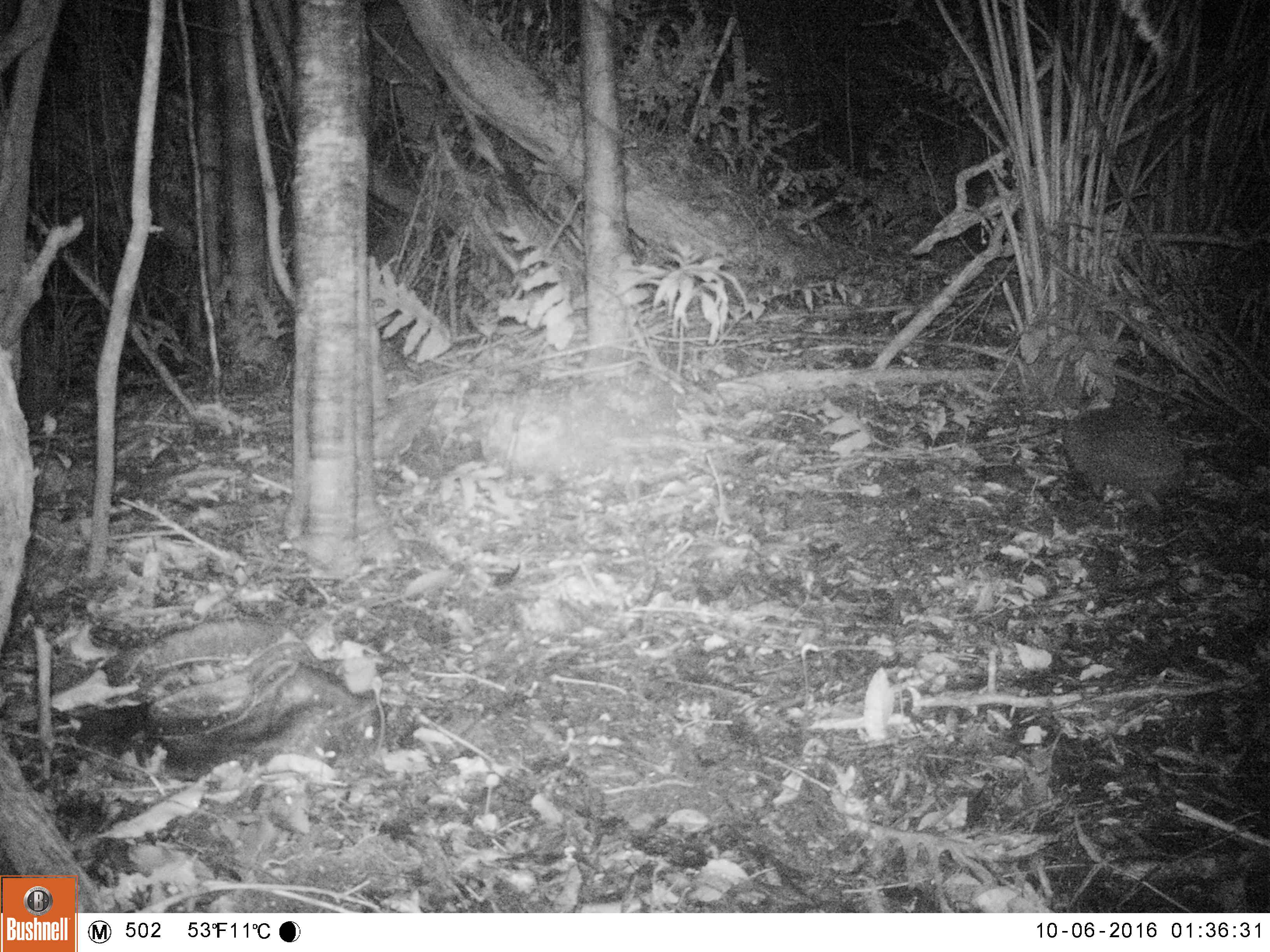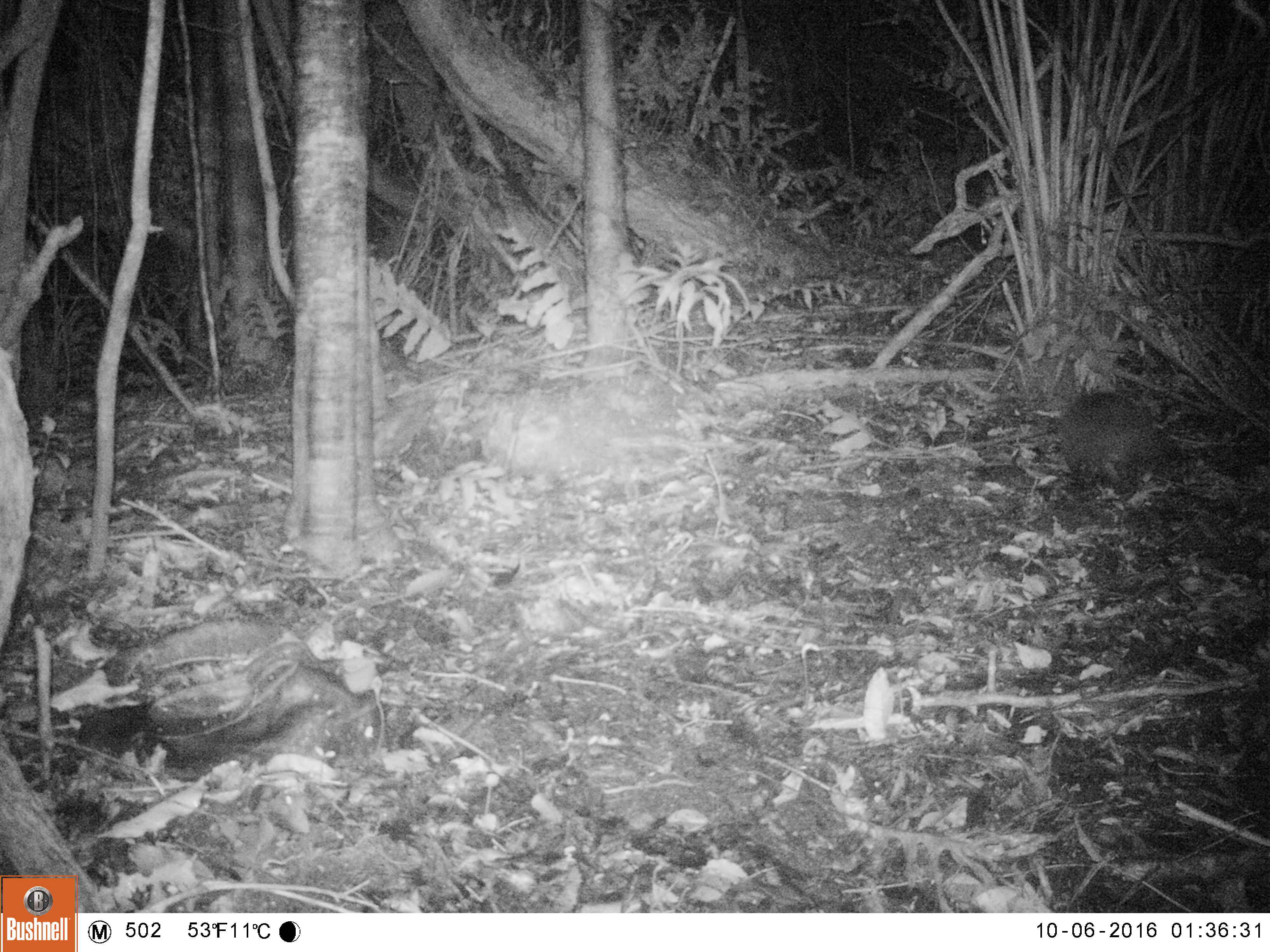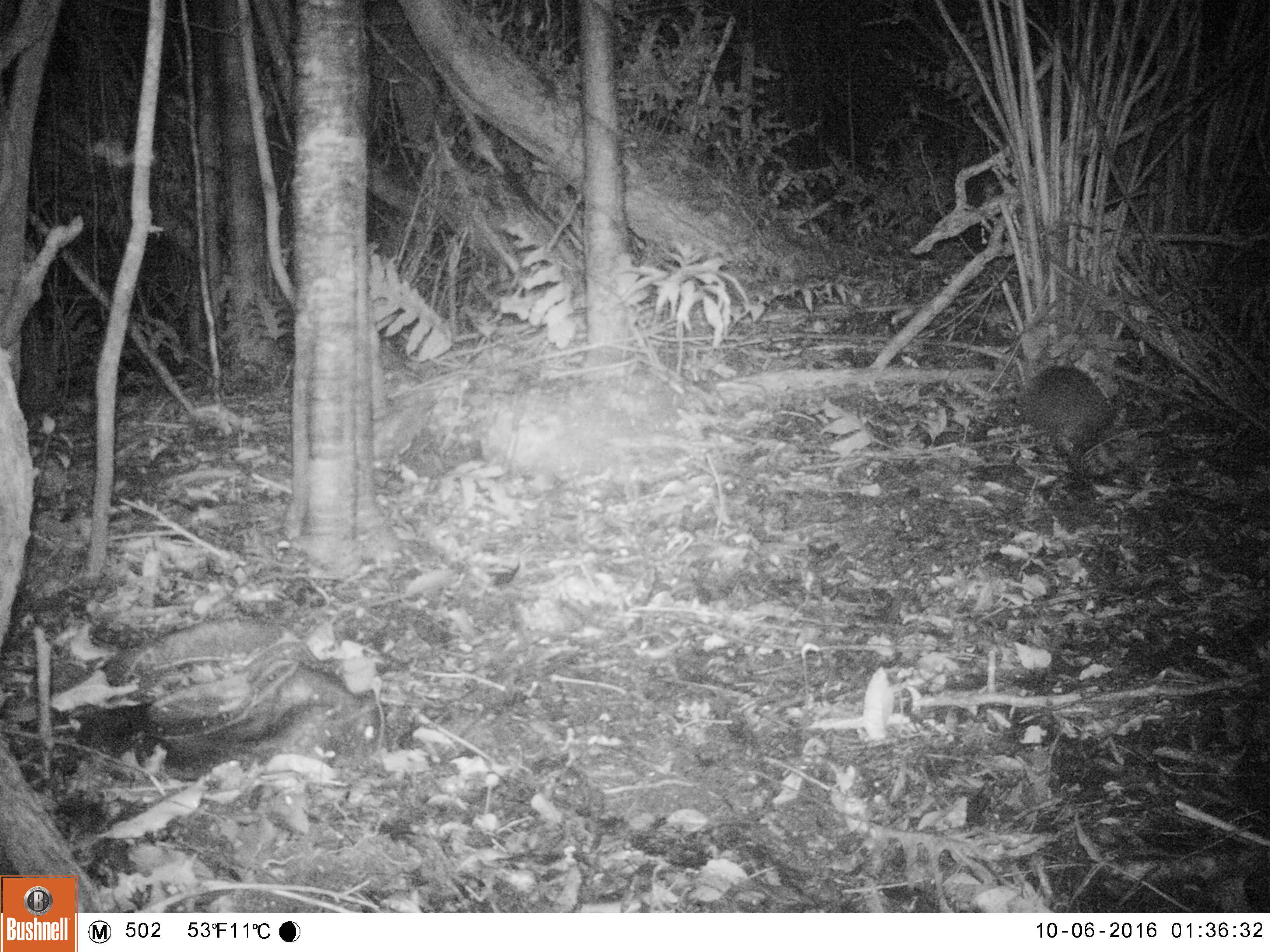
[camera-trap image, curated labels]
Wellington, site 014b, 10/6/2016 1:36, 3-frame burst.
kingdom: Animalia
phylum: Chordata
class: Mammalia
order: Eulipotyphla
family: Erinaceidae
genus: Erinaceus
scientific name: Erinaceus europaeus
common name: hedgehog